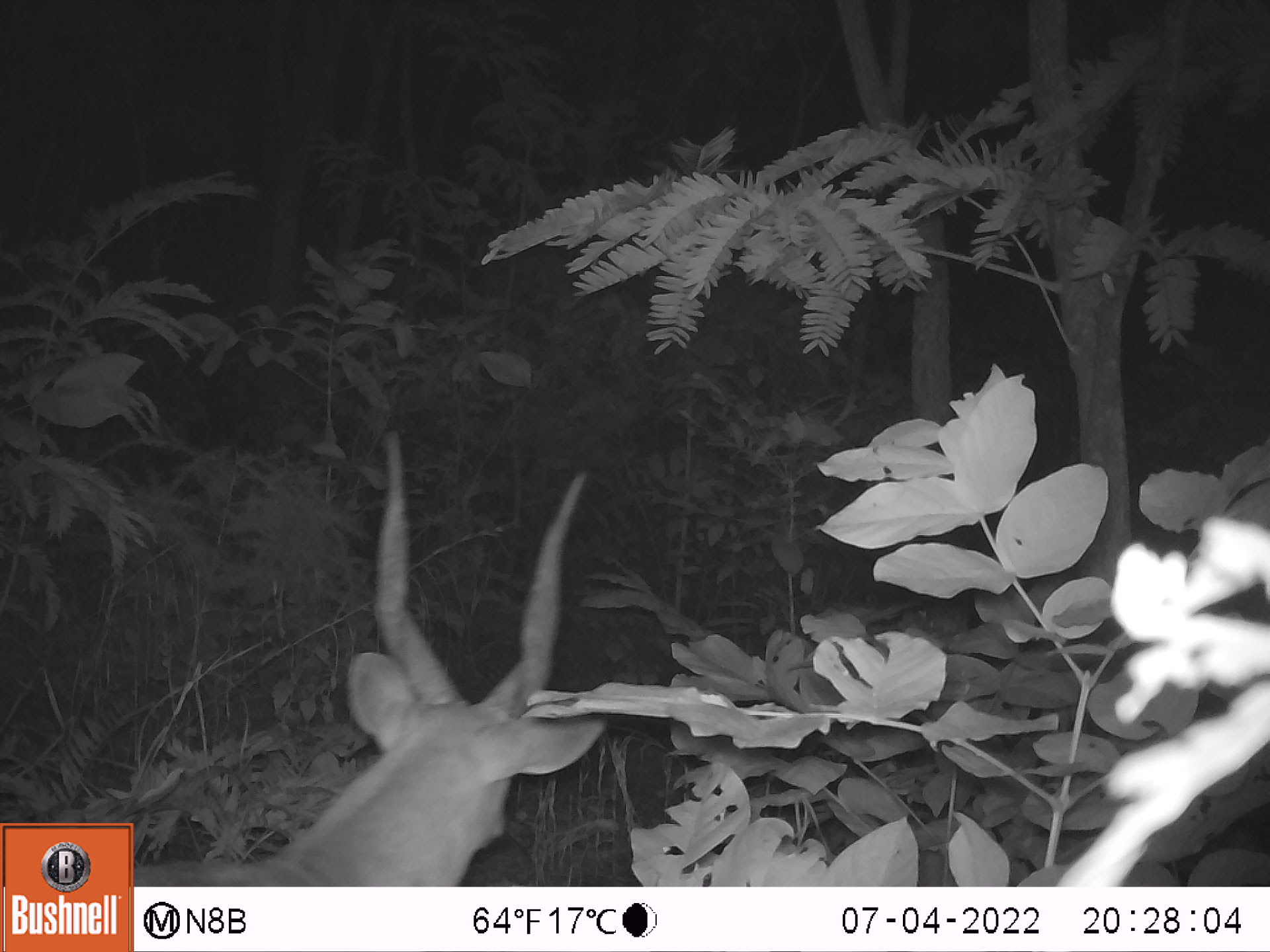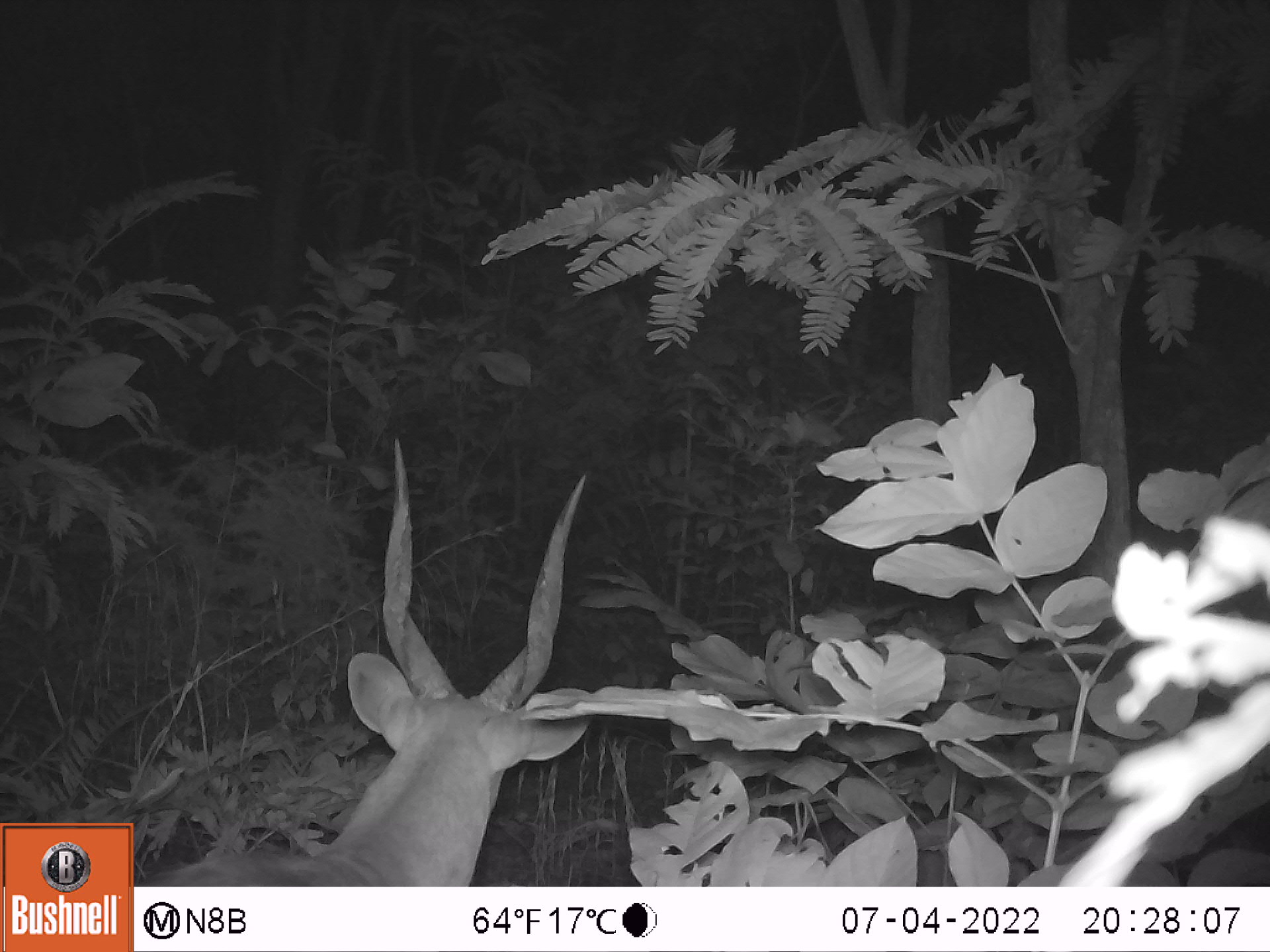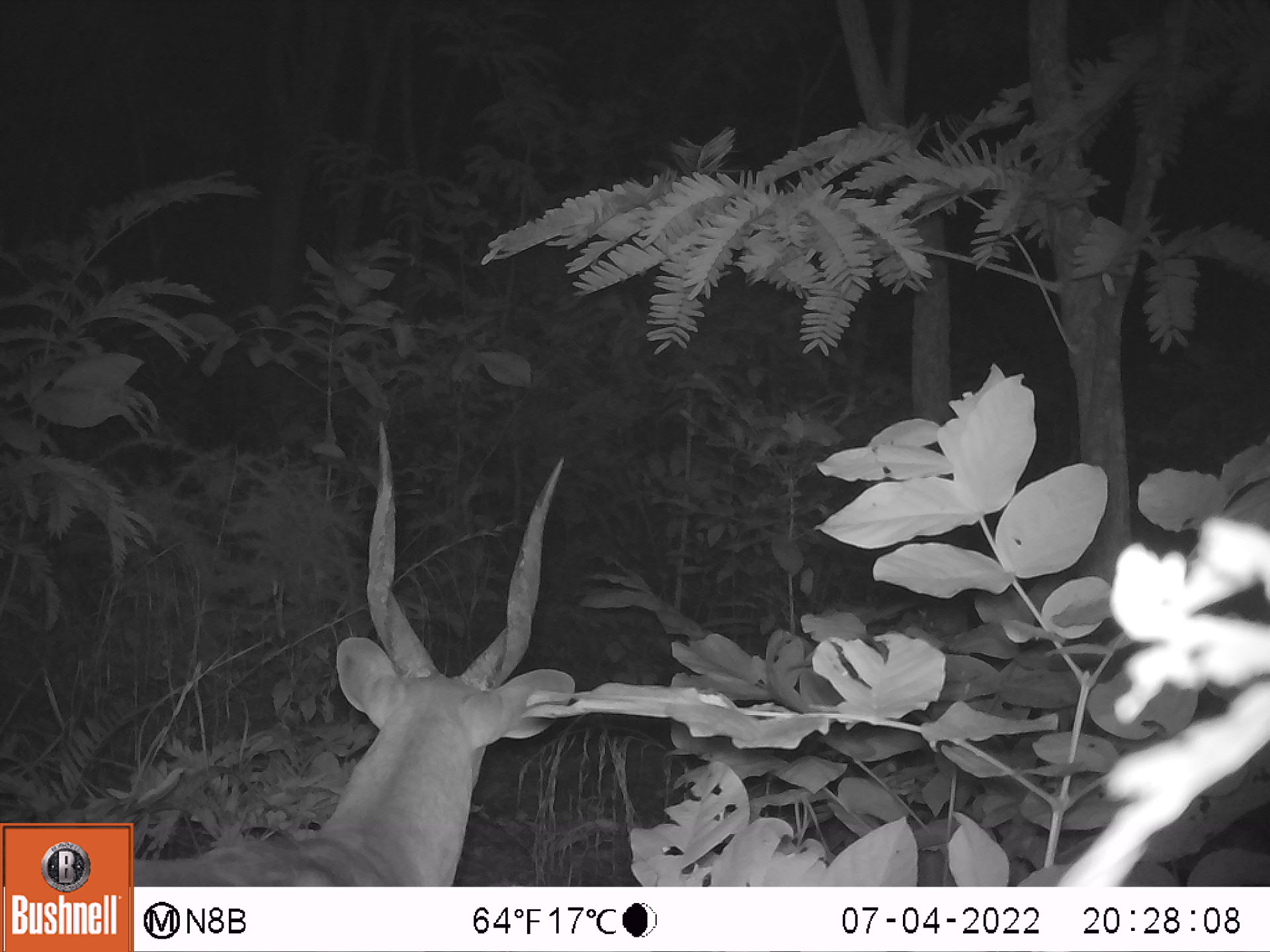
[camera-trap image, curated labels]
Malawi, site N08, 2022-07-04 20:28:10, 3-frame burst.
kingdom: Animalia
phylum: Chordata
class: Mammalia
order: Artiodactyla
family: Bovidae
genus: Tragelaphus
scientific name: Tragelaphus sylvaticus sylvaticus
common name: cape bushbuck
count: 1